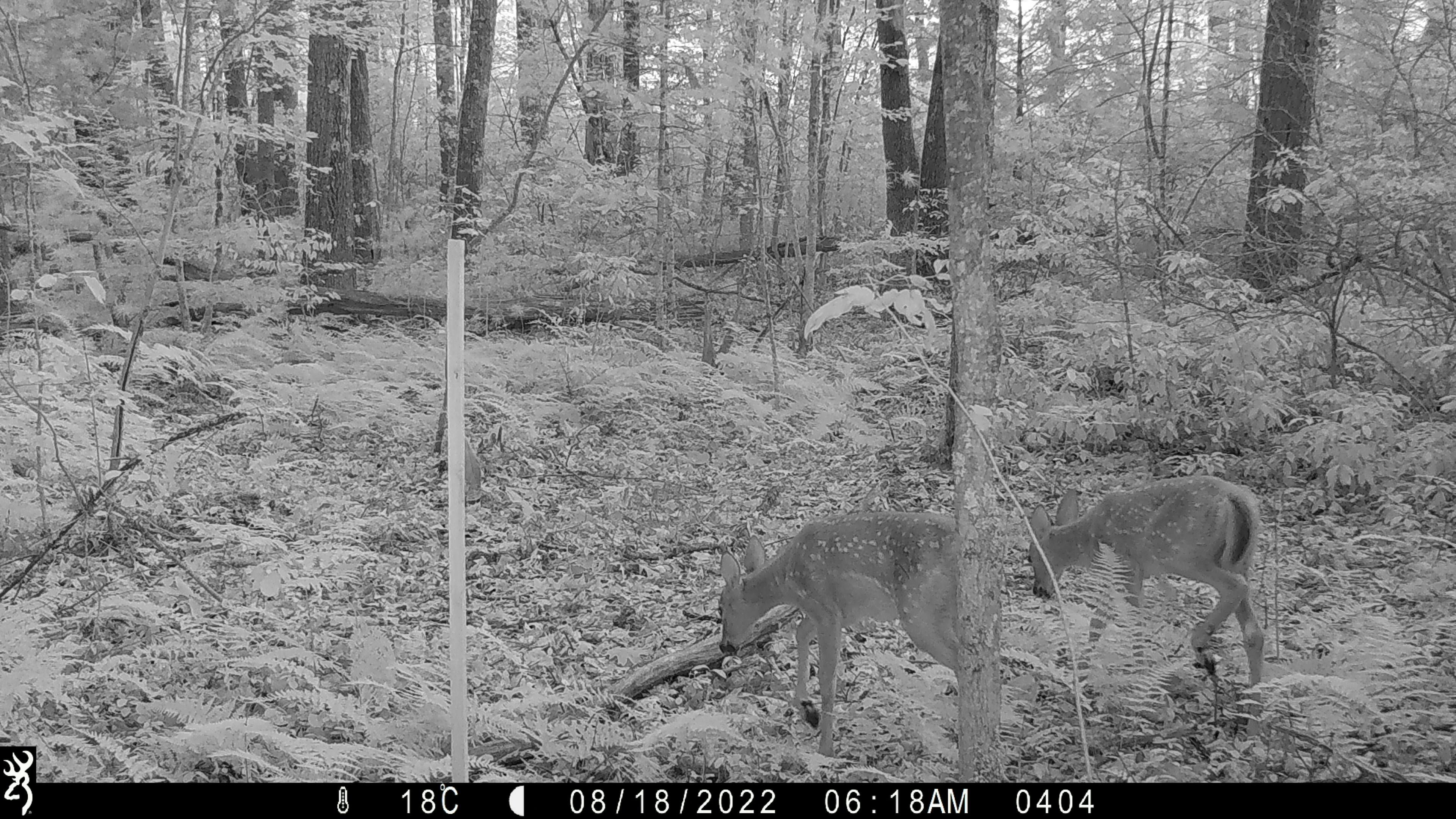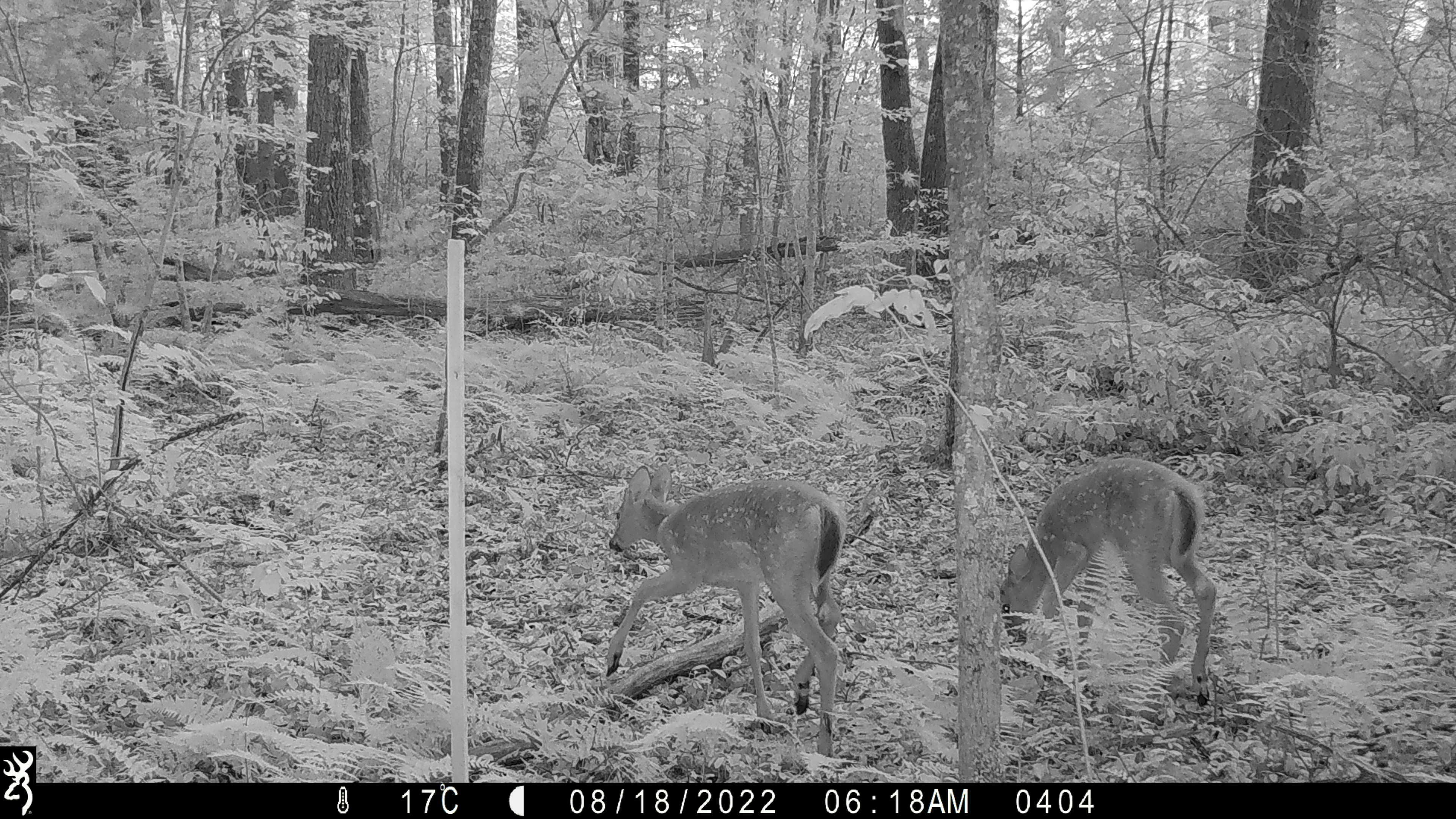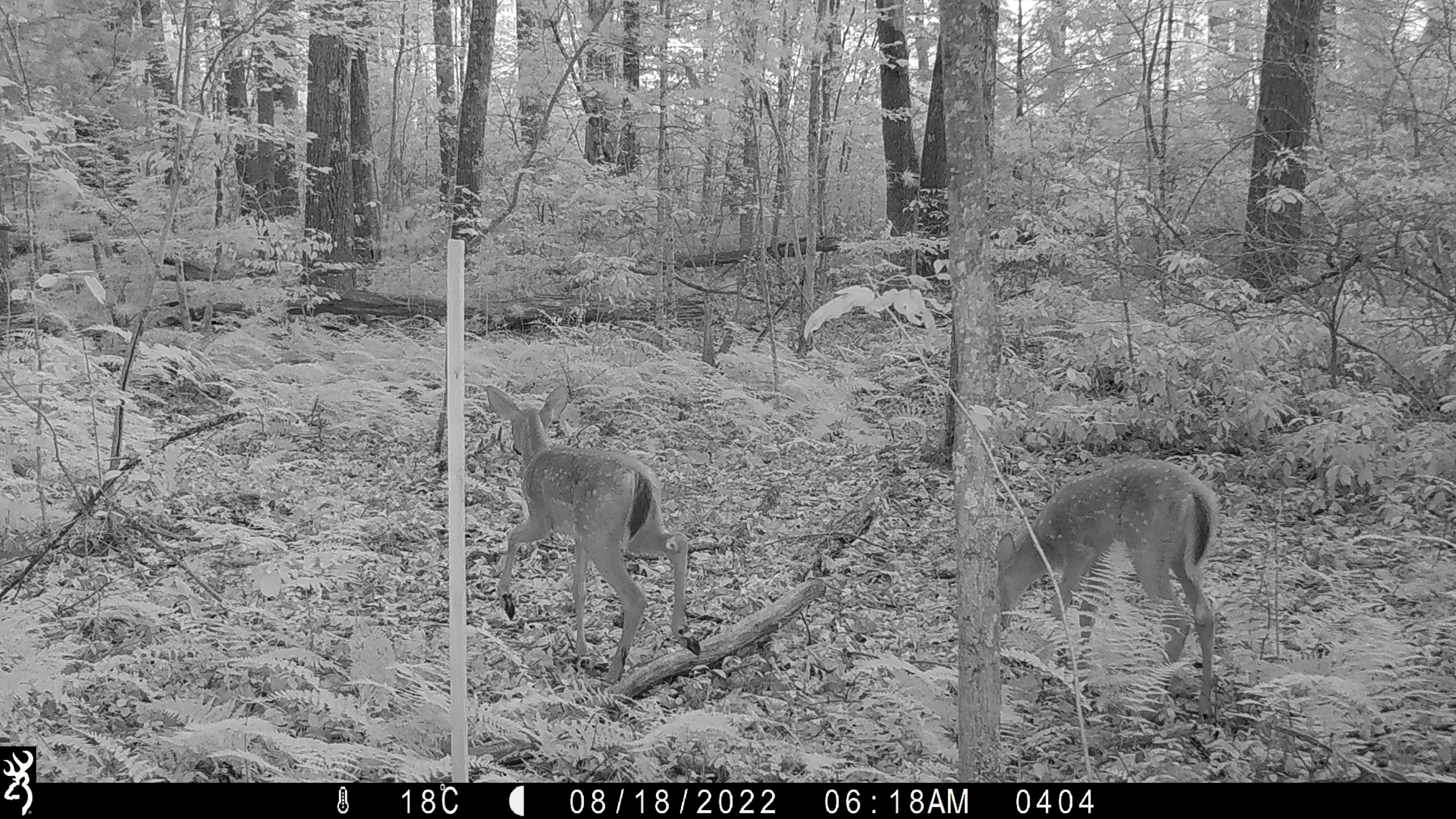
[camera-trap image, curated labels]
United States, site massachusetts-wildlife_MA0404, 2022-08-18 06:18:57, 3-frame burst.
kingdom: Animalia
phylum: Chordata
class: Mammalia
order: Artiodactyla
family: Cervidae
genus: Odocoileus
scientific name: Odocoileus virginianus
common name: white-tailed deer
White-tailed deer (Odocoileus virginianus).